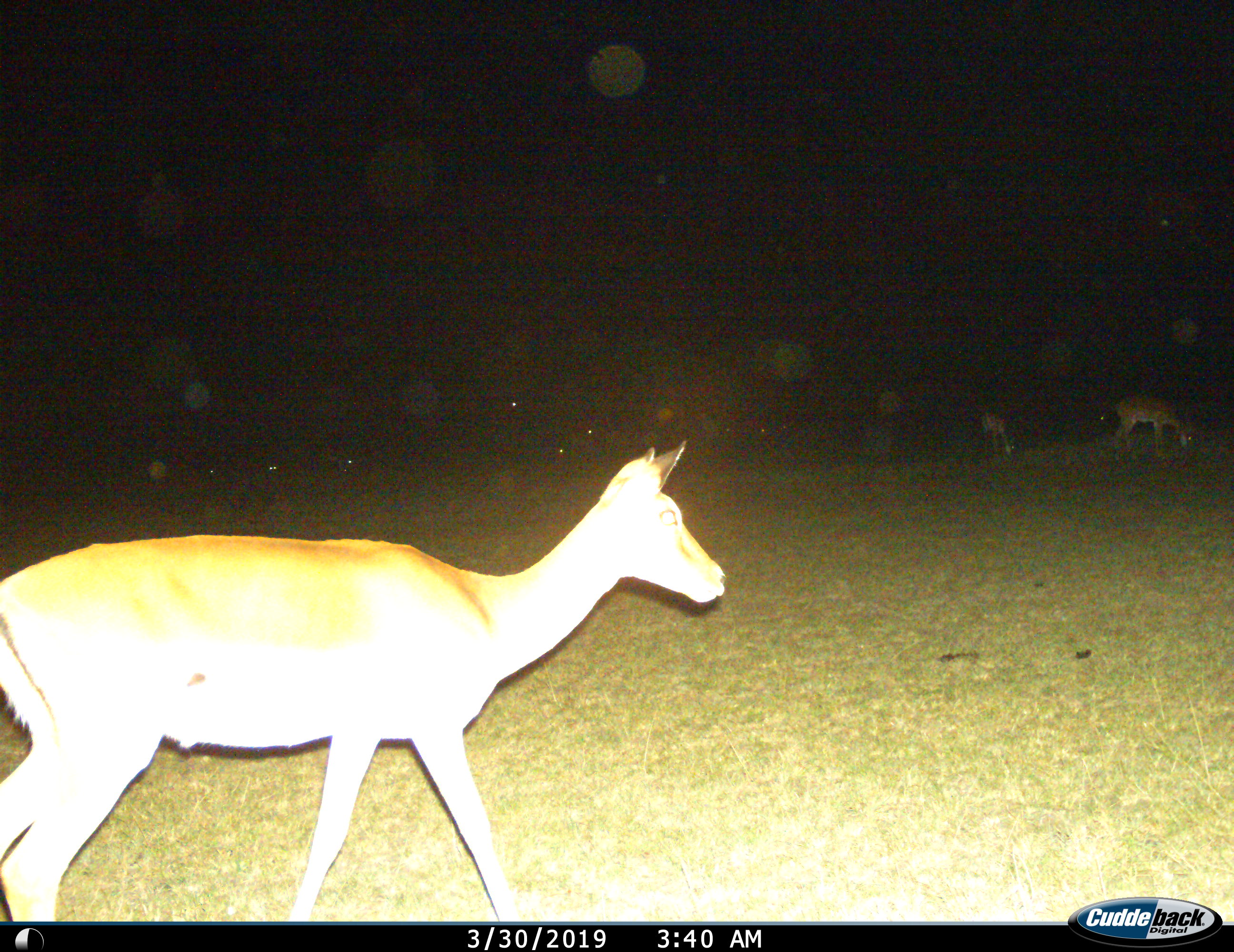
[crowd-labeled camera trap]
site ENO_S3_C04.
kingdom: Animalia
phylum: Chordata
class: Mammalia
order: Artiodactyla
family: Bovidae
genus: Aepyceros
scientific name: Aepyceros melampus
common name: impala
Impala (Aepyceros melampus), count 7. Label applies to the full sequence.